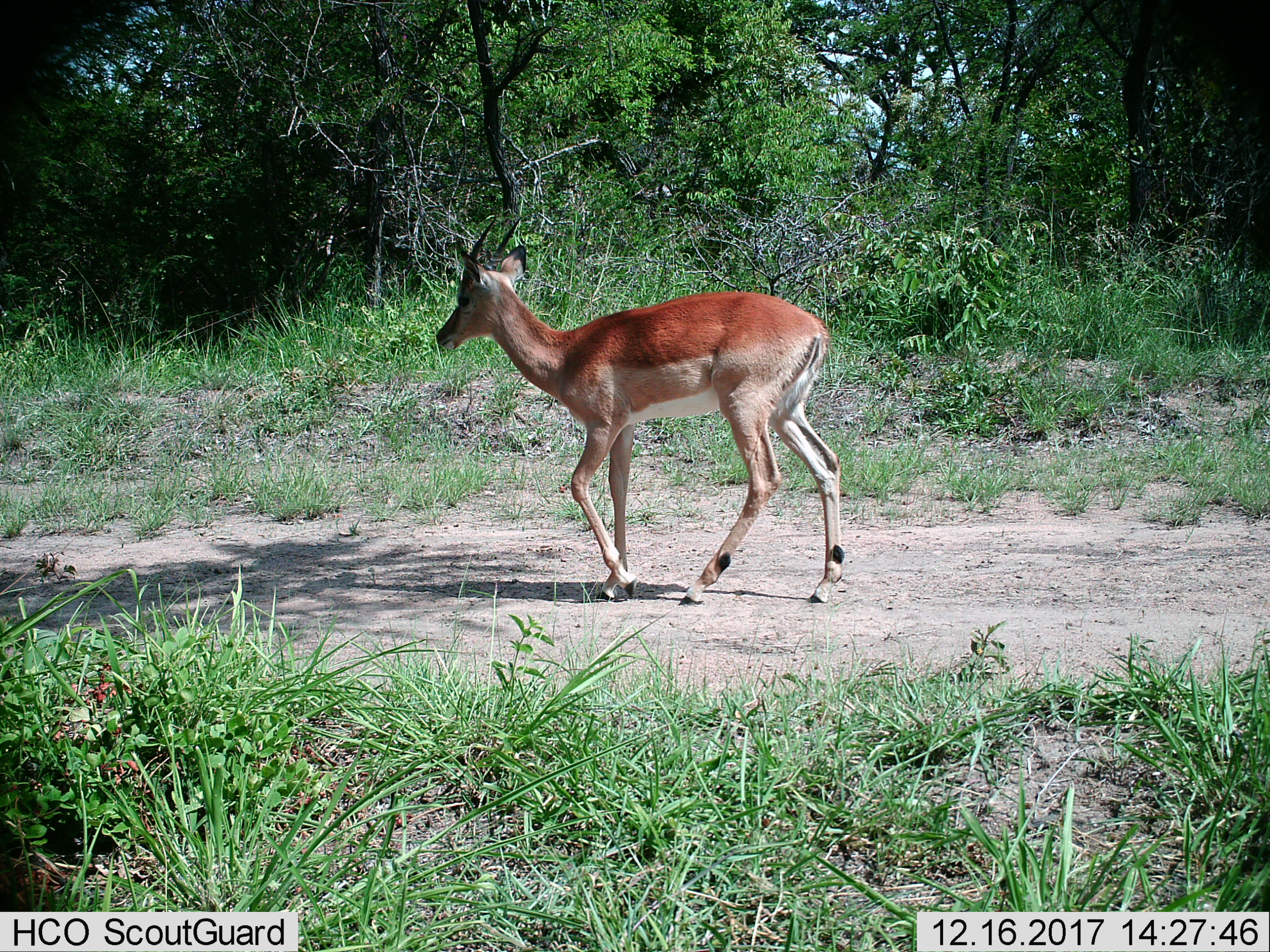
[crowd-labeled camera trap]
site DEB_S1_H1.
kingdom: Animalia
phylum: Chordata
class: Mammalia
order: Artiodactyla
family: Bovidae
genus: Aepyceros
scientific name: Aepyceros melampus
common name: impala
Impala (Aepyceros melampus), count 1. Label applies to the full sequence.